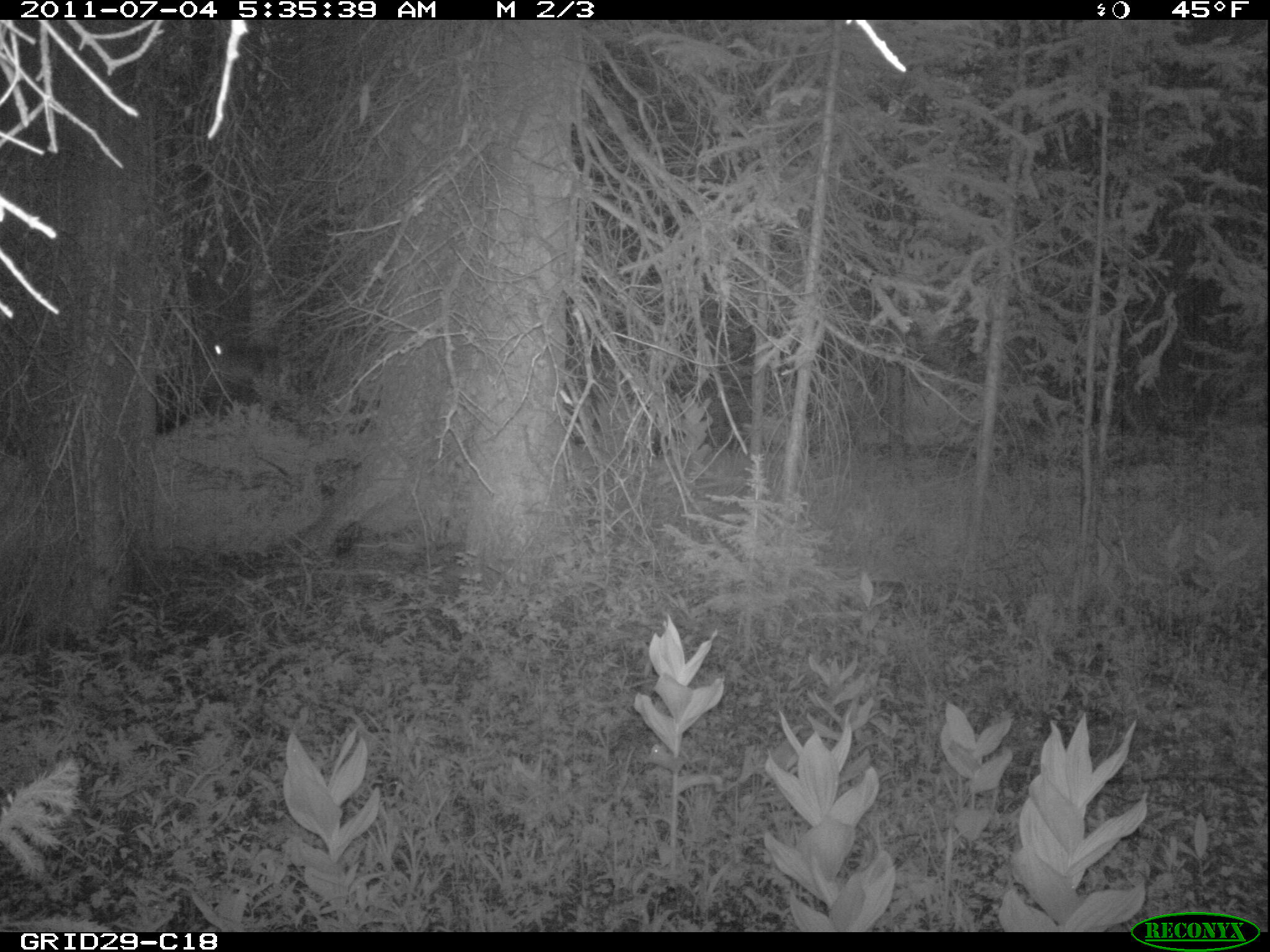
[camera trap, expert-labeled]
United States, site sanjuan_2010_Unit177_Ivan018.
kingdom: Animalia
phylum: Chordata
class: Mammalia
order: Artiodactyla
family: Cervidae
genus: Cervus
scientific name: Cervus elaphus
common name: red deer